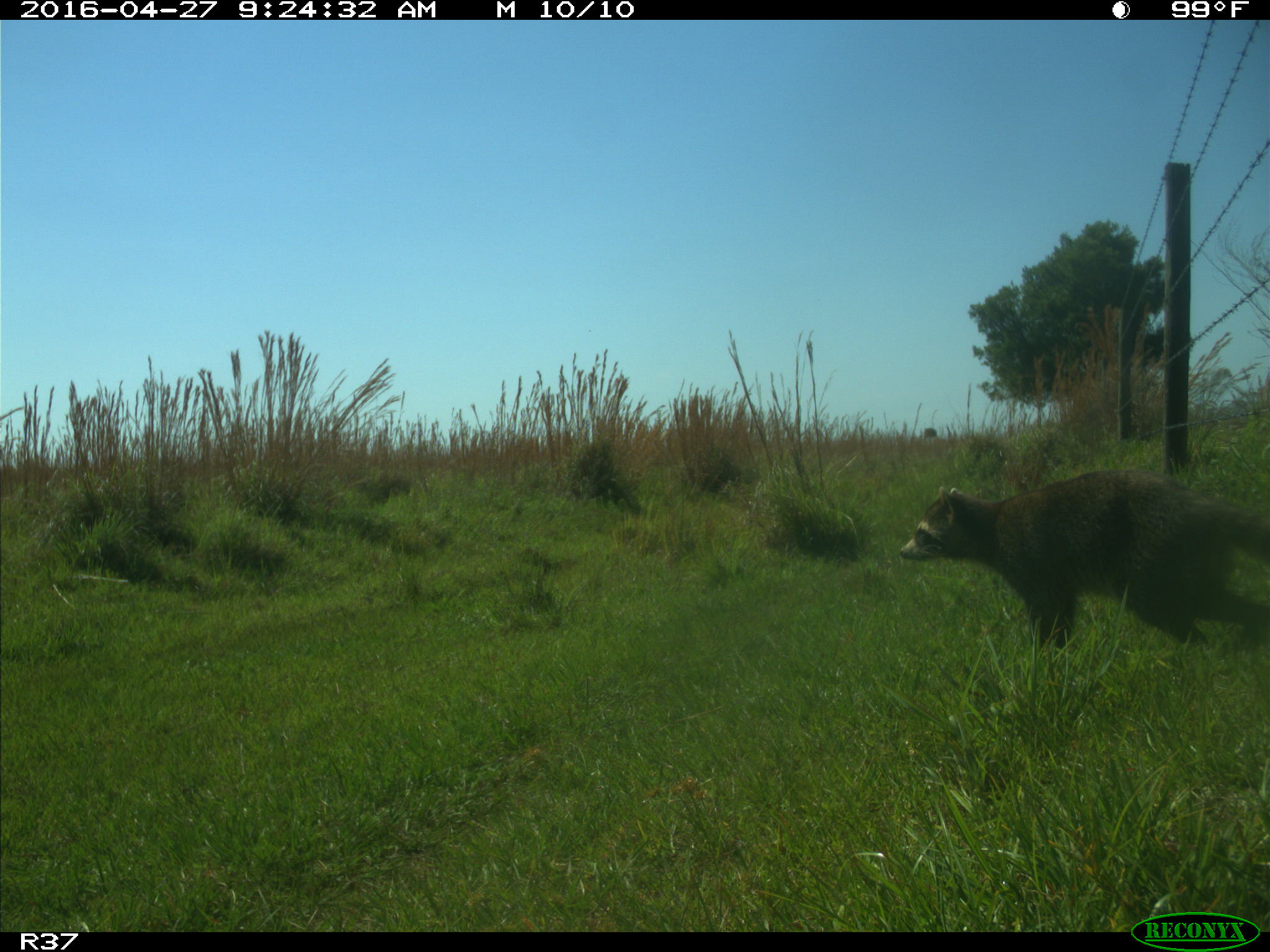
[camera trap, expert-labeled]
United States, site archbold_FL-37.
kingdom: Animalia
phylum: Chordata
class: Mammalia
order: Carnivora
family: Procyonidae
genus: Procyon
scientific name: Procyon lotor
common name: common raccoon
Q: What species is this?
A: Procyon lotor (common raccoon).